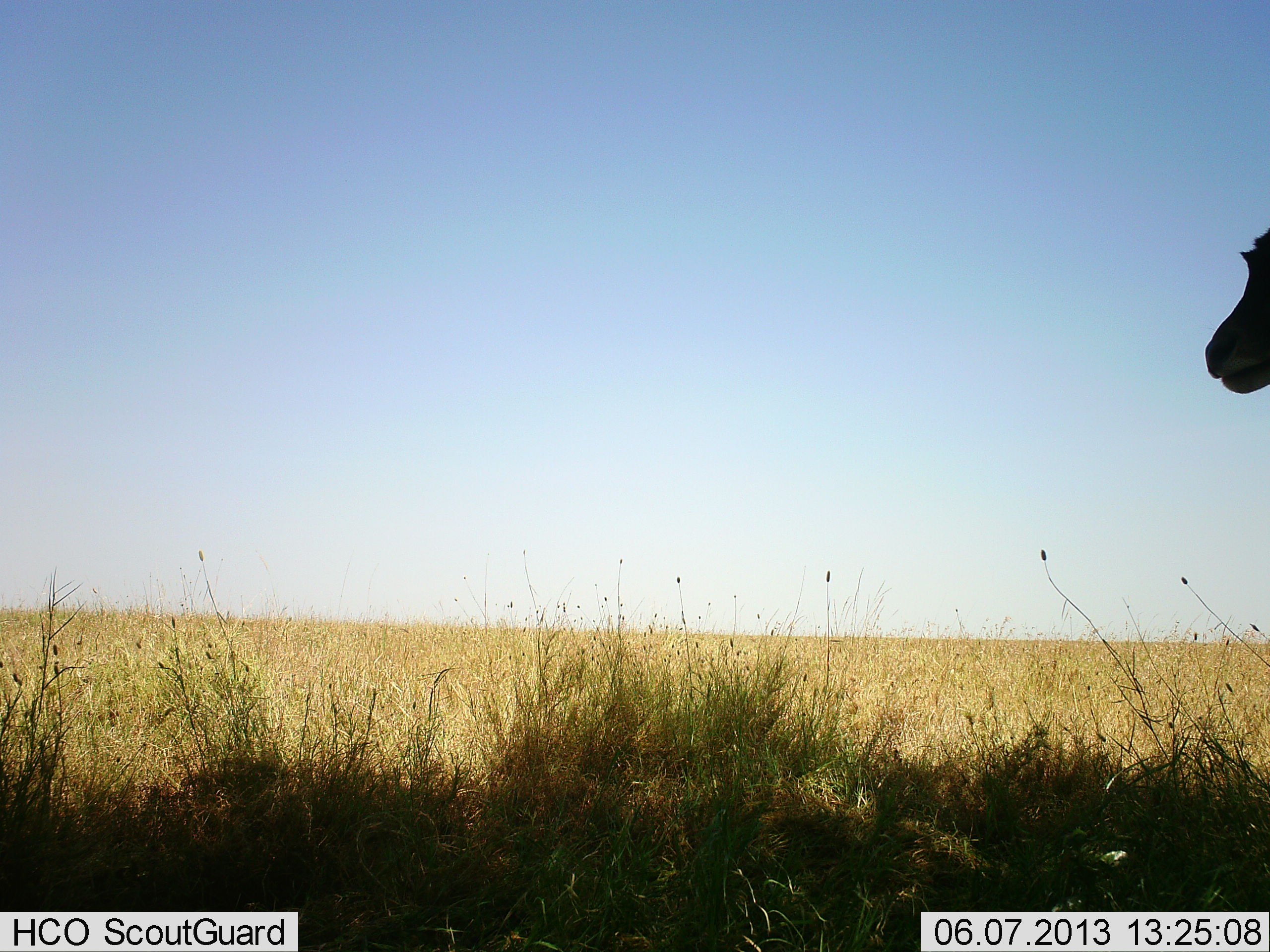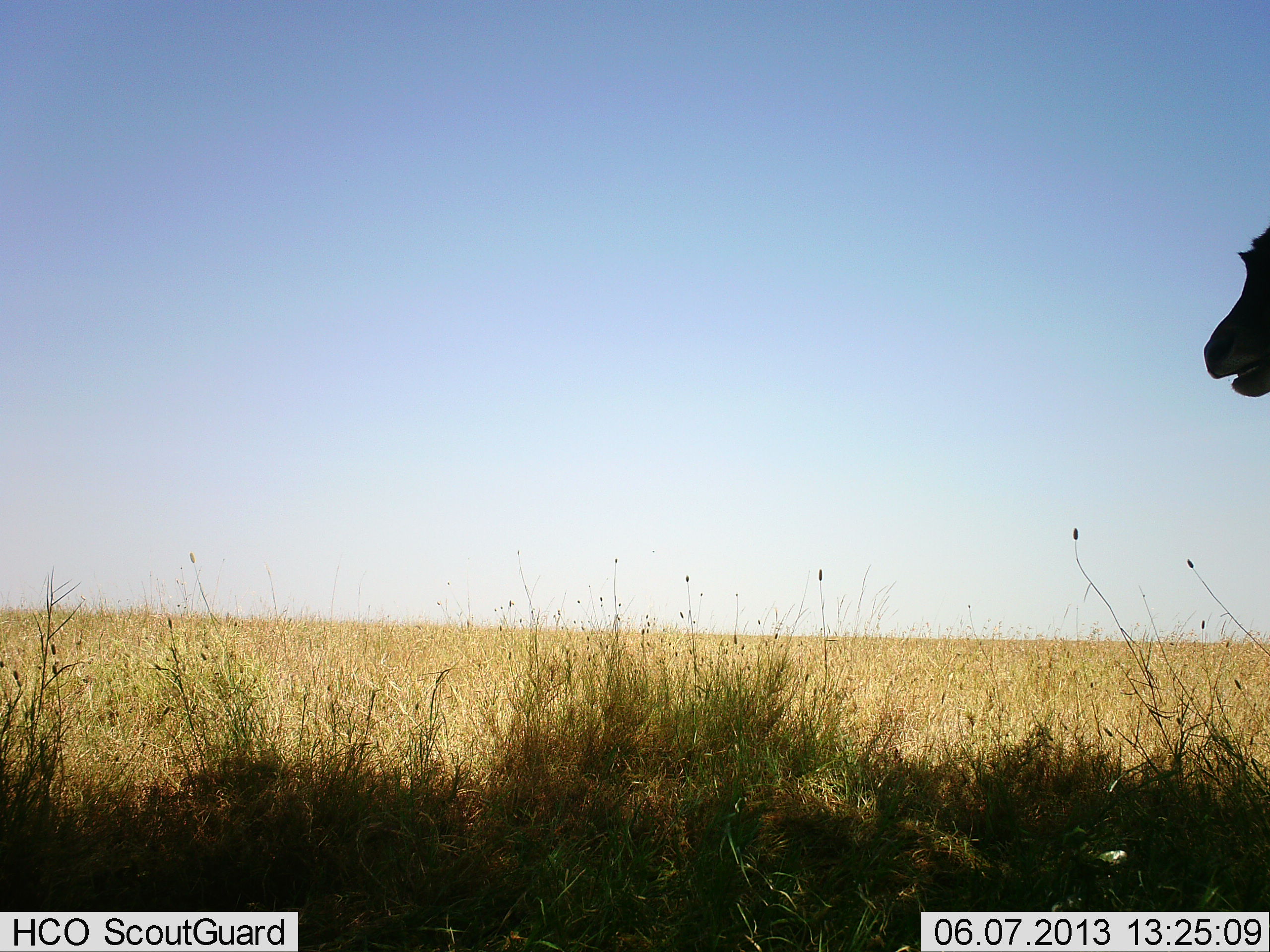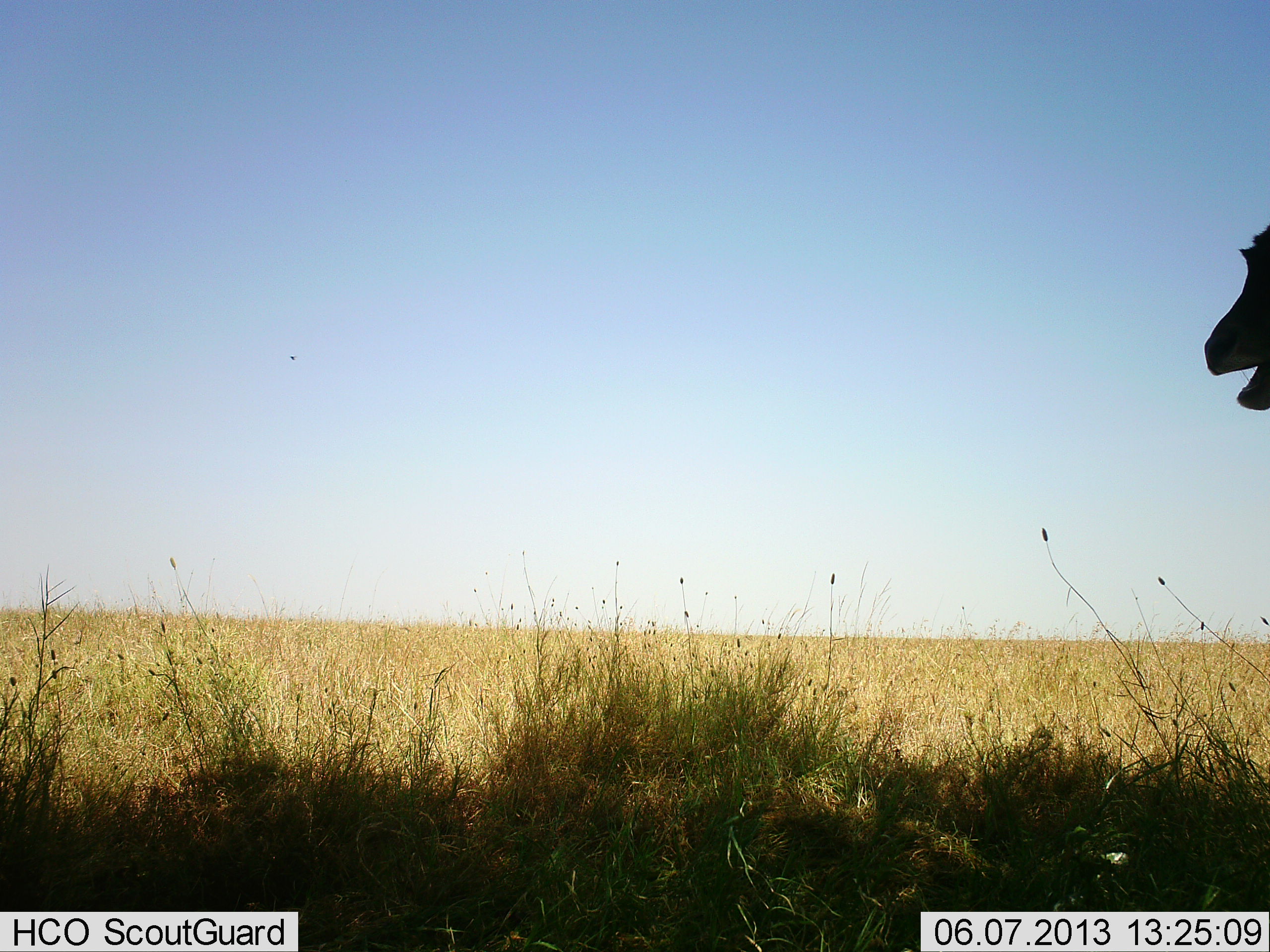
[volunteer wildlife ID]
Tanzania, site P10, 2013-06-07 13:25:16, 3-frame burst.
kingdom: Animalia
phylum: Chordata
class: Mammalia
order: Artiodactyla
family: Bovidae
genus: Eudorcas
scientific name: Eudorcas thomsonii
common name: thomson's gazelle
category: gazellethomsons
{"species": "gazellethomsons (thomson's gazelle) (Eudorcas thomsonii)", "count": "1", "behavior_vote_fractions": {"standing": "100%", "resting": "0%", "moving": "0%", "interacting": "0%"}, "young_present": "0%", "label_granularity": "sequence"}